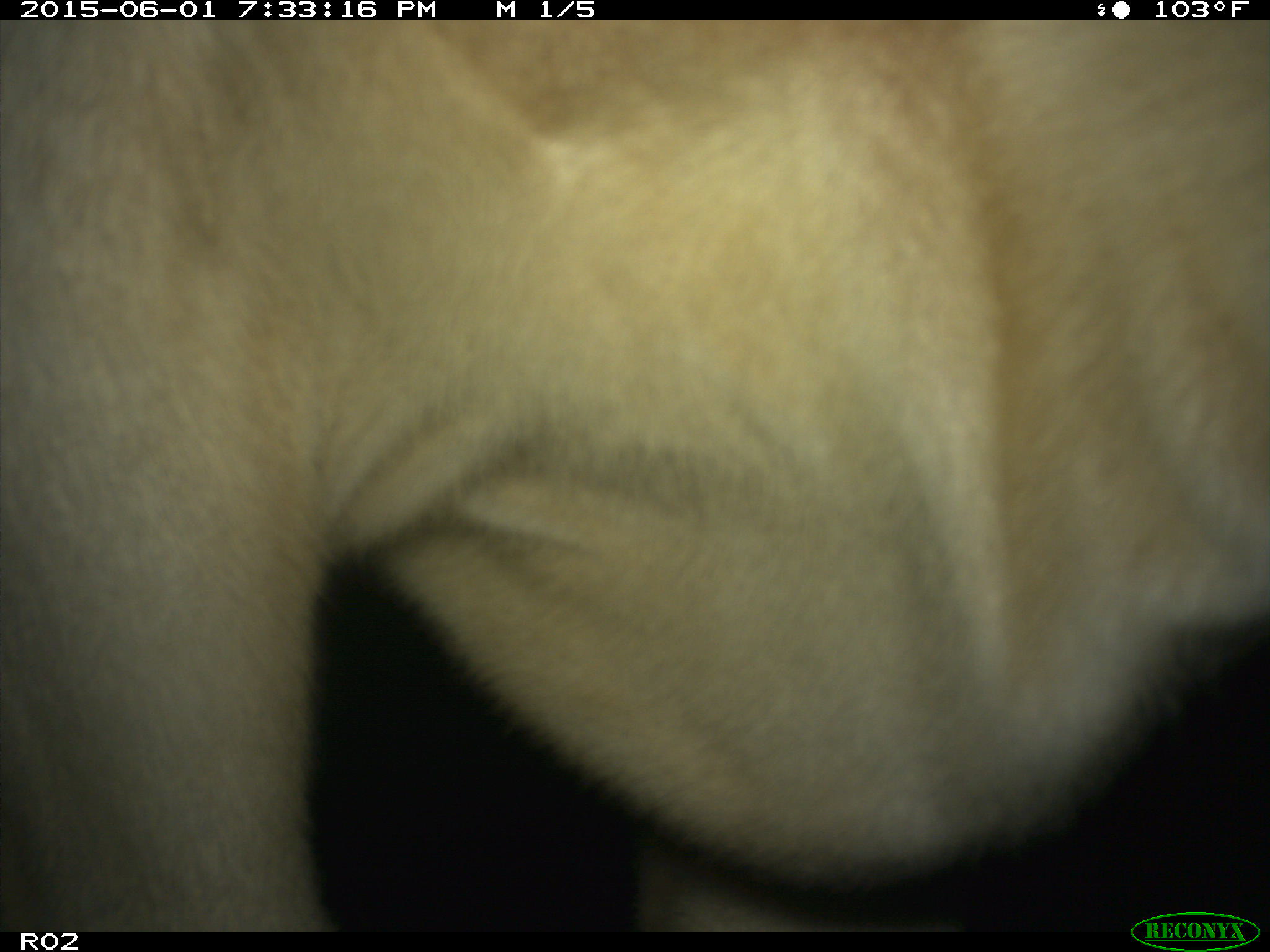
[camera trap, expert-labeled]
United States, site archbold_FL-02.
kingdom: Animalia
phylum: Chordata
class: Mammalia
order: Artiodactyla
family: Bovidae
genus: Bos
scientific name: Bos taurus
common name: domestic cow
Bos taurus (domestic cow).